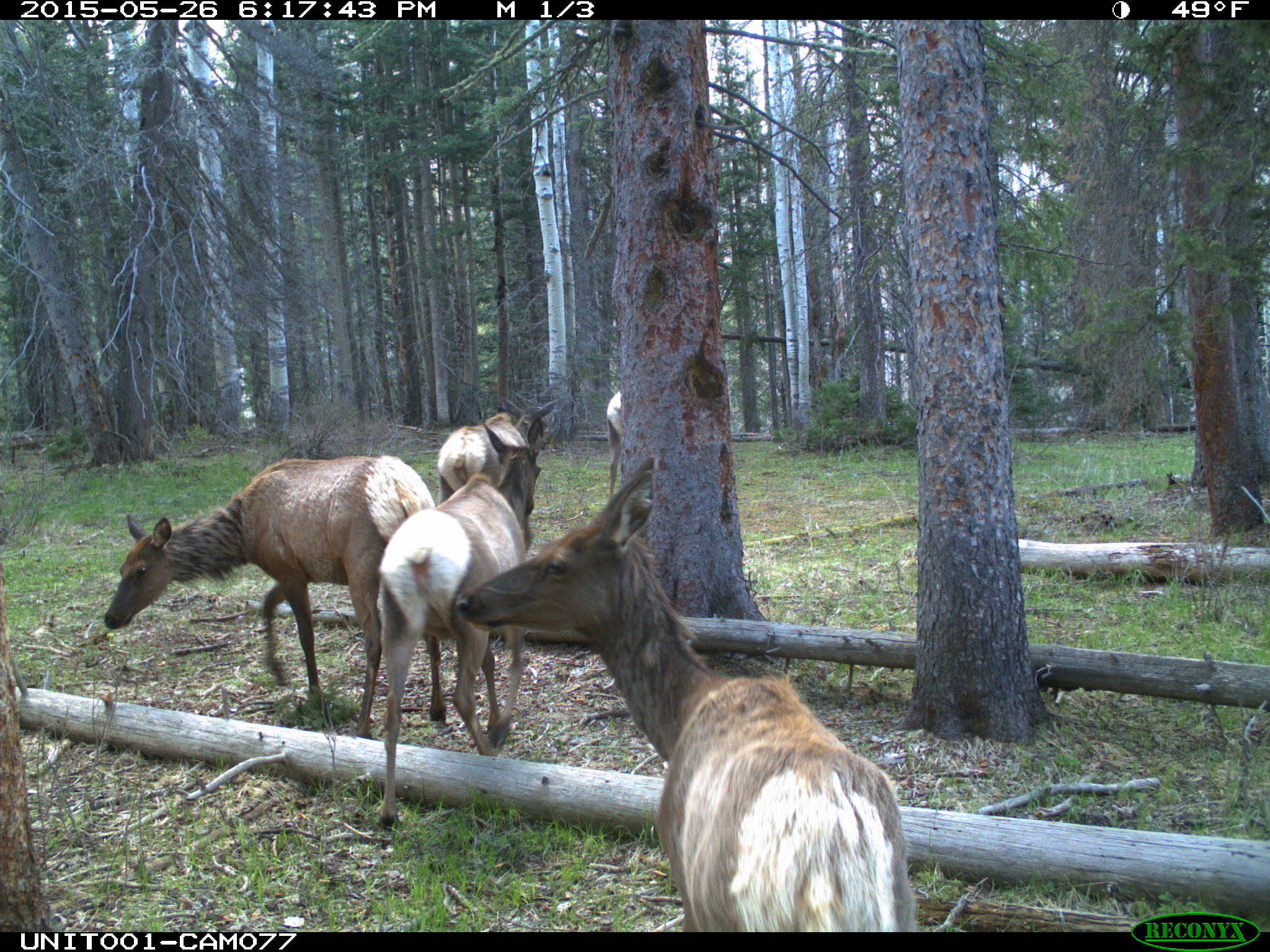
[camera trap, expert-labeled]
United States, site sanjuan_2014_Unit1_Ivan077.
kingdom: Animalia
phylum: Chordata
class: Mammalia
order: Artiodactyla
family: Cervidae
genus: Cervus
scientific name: Cervus elaphus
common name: red deer